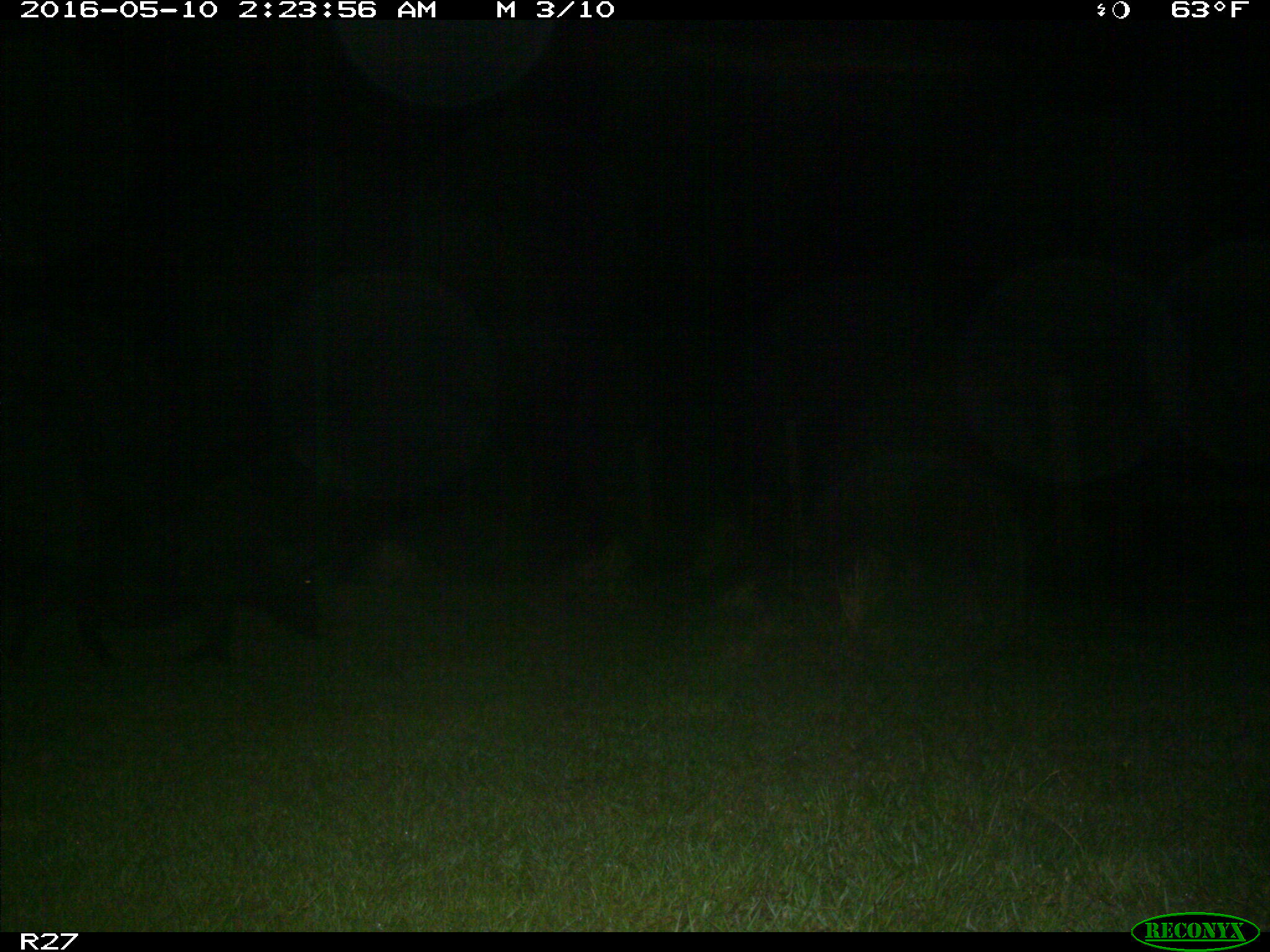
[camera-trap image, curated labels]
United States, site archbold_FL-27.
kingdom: Animalia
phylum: Chordata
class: Mammalia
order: Artiodactyla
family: Suidae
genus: Sus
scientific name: Sus scrofa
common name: wild boar